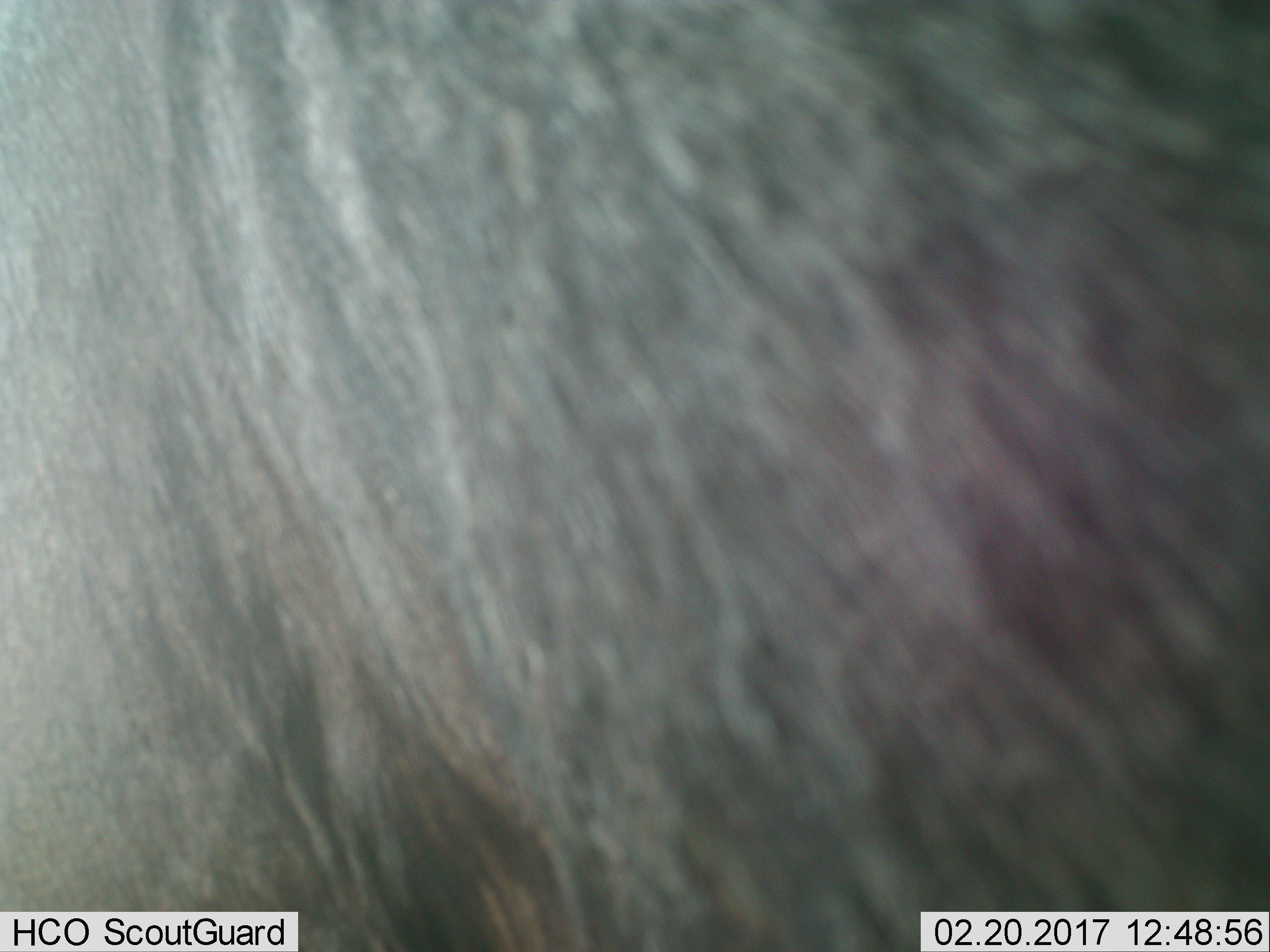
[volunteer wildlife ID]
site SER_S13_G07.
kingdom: Animalia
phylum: Chordata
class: Mammalia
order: Artiodactyla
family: Bovidae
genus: Connochaetes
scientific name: Connochaetes taurinus taurinus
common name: blue wildebeest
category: wildebeestblue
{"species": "wildebeestblue (blue wildebeest) (Connochaetes taurinus taurinus)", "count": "1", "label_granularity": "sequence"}